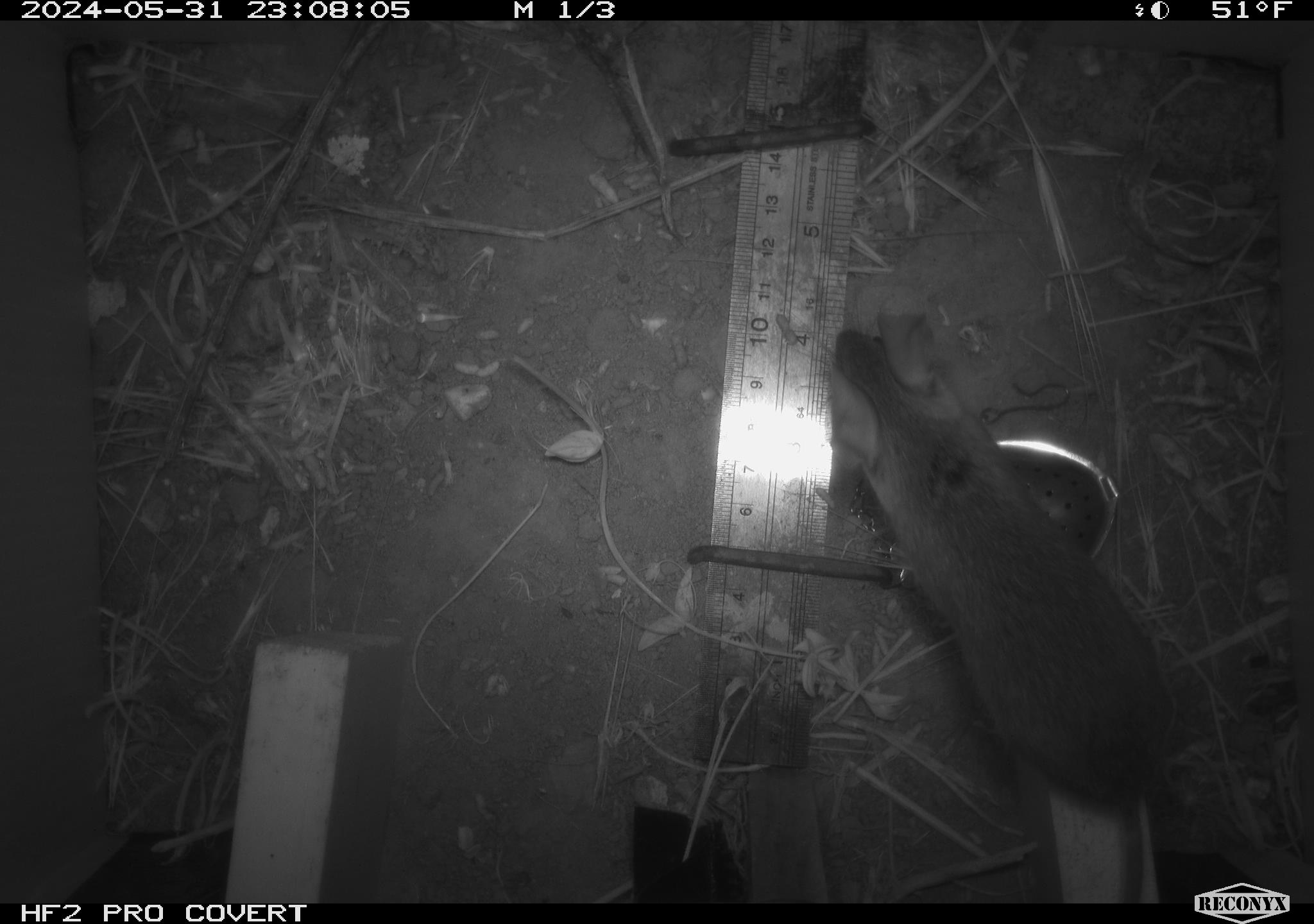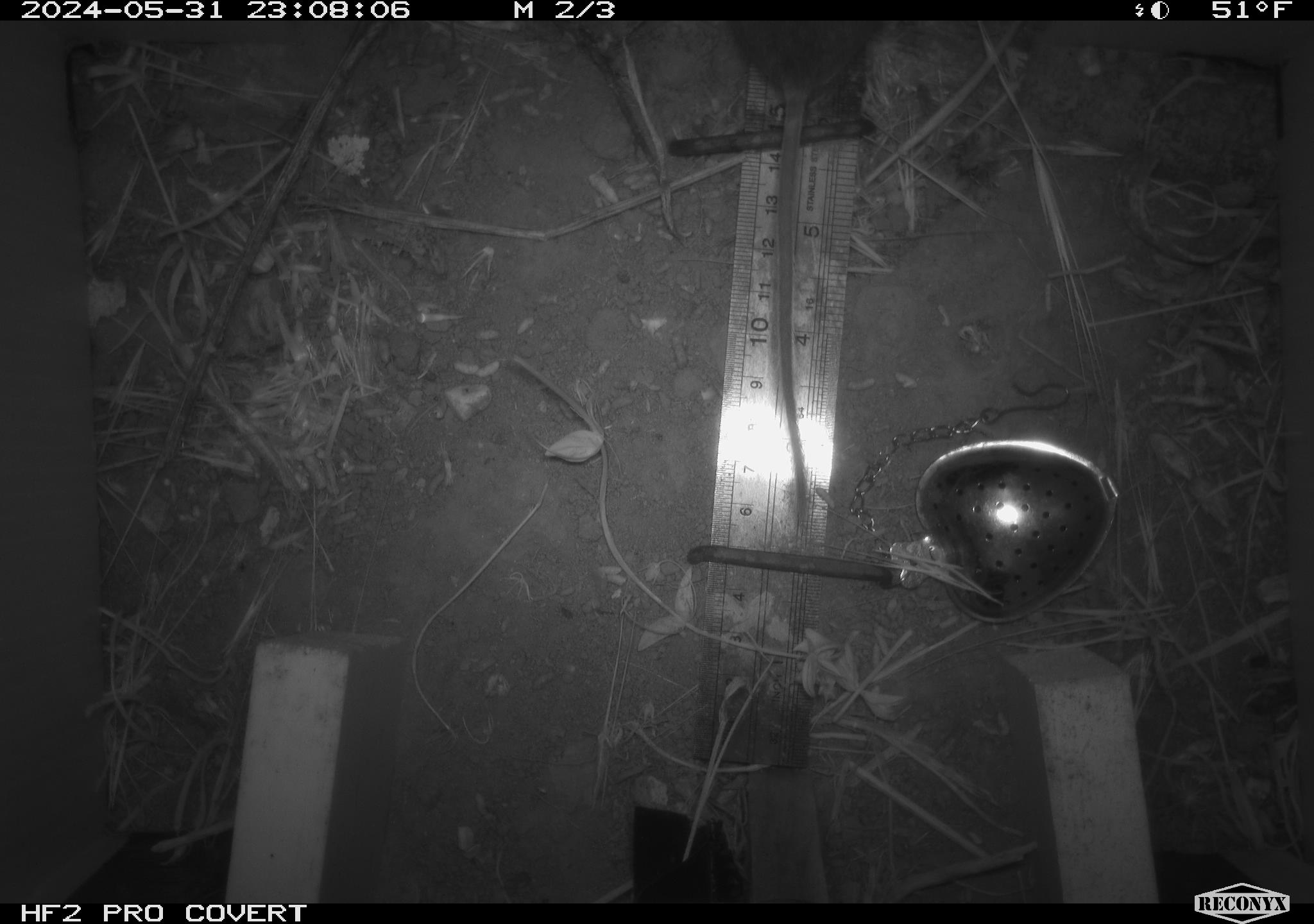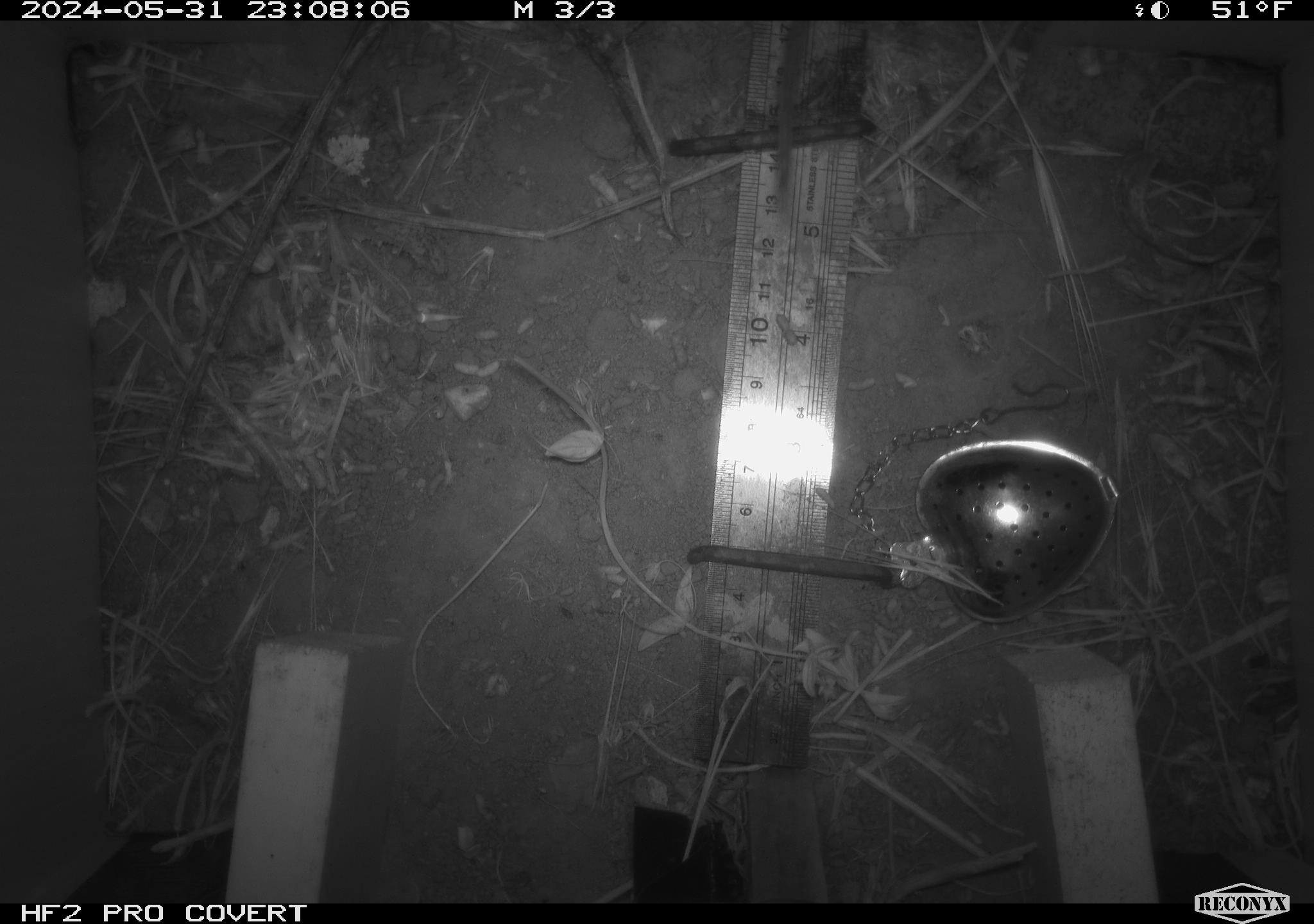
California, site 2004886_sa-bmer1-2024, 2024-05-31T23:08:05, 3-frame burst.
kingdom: Animalia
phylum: Chordata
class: Mammalia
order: Rodentia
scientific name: Rodentia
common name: mouse species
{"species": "mouse species (Rodentia)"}